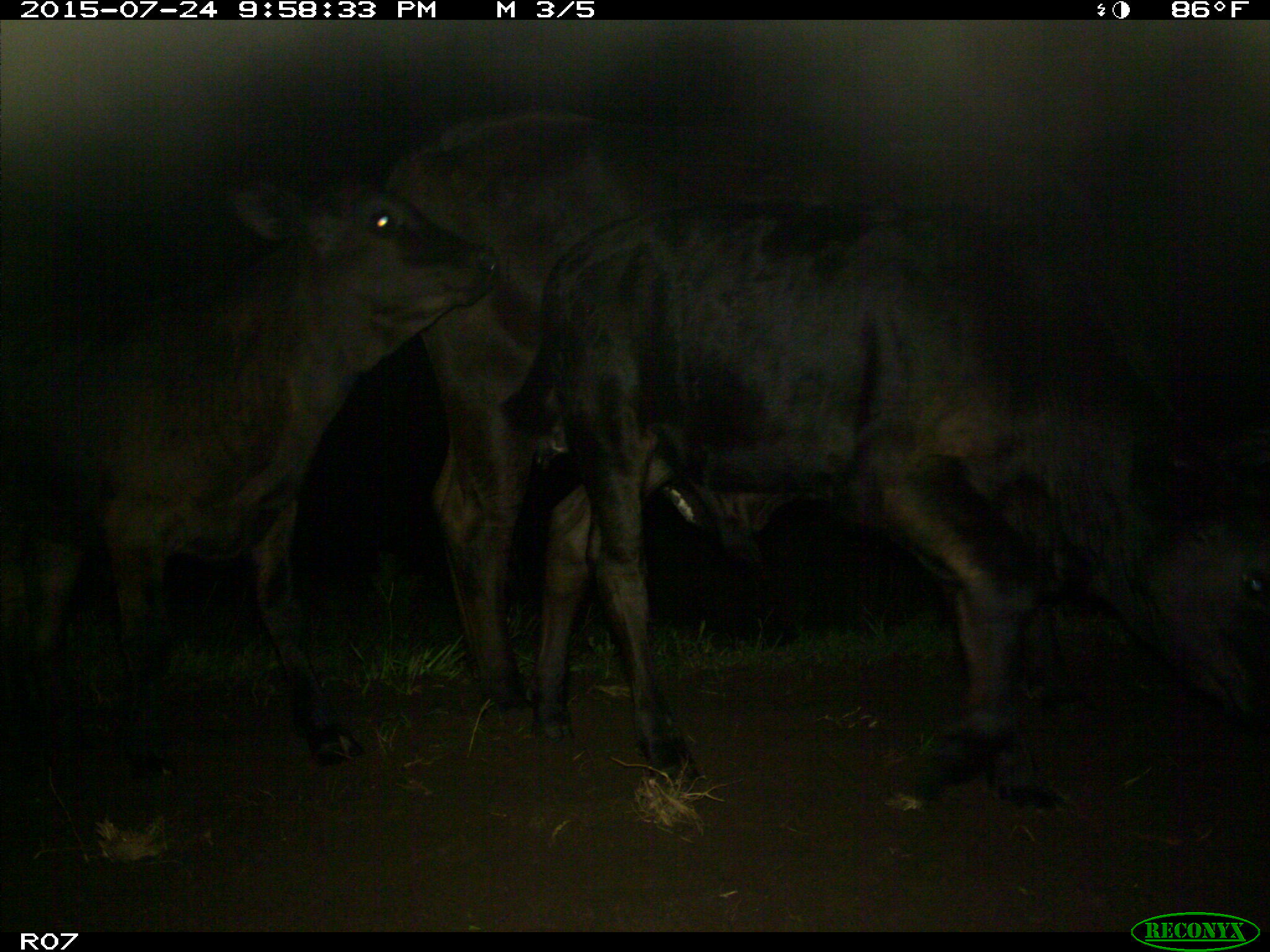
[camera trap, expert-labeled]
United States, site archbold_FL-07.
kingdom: Animalia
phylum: Chordata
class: Mammalia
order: Artiodactyla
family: Bovidae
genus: Bos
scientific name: Bos taurus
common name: domestic cow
Bos taurus (domestic cow).